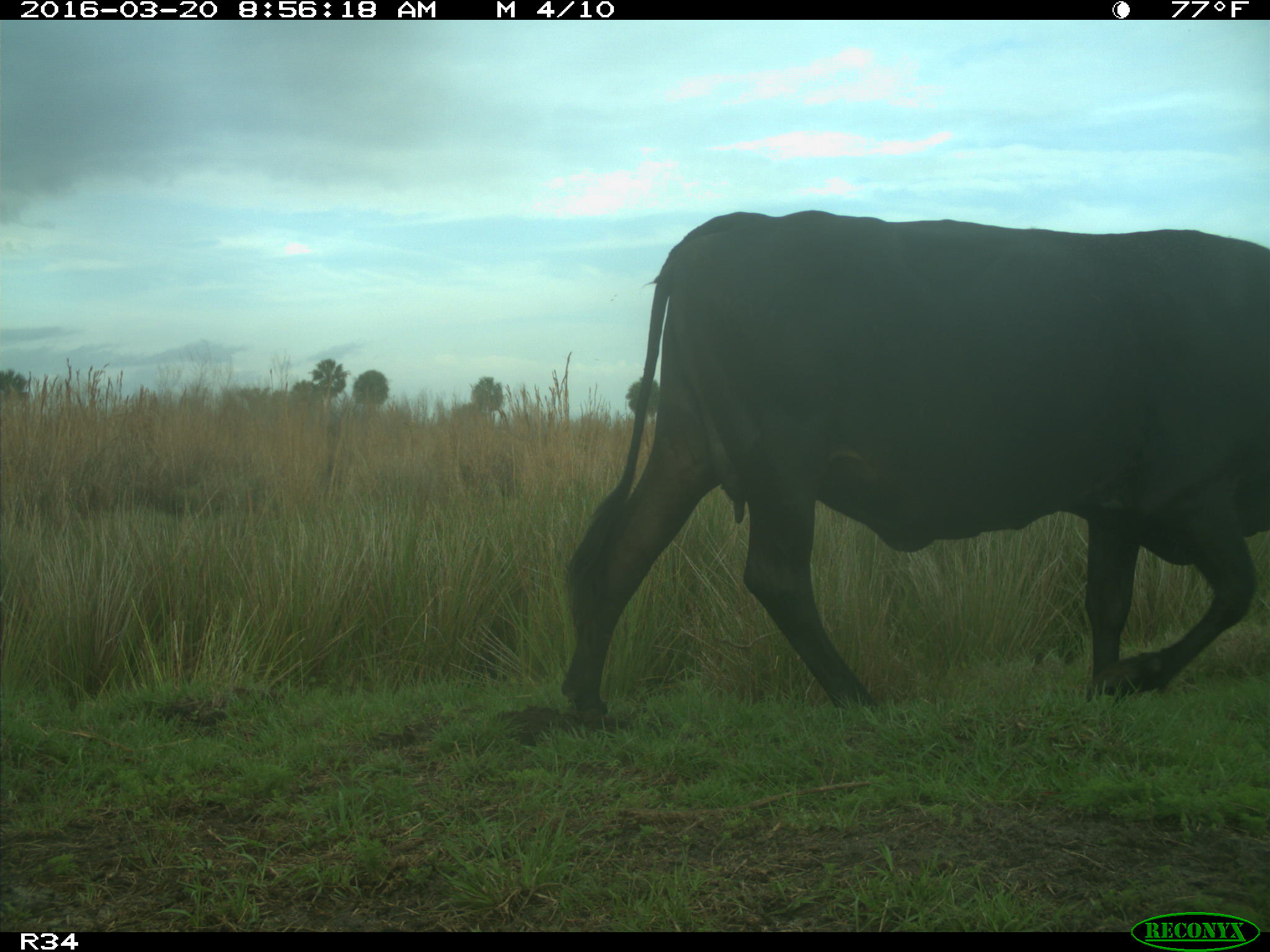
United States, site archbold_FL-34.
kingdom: Animalia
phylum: Chordata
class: Mammalia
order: Artiodactyla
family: Bovidae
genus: Bos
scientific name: Bos taurus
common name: domestic cow